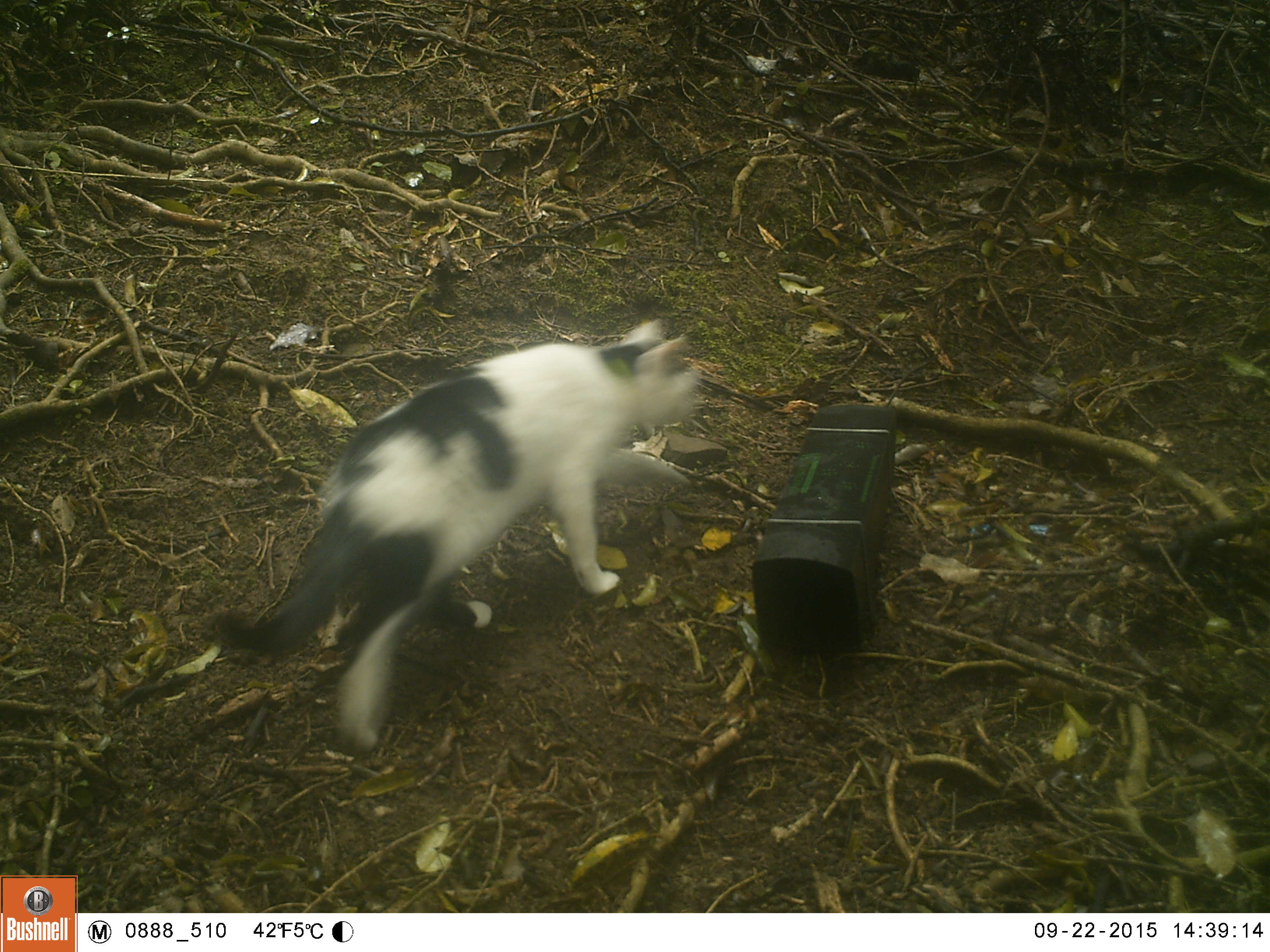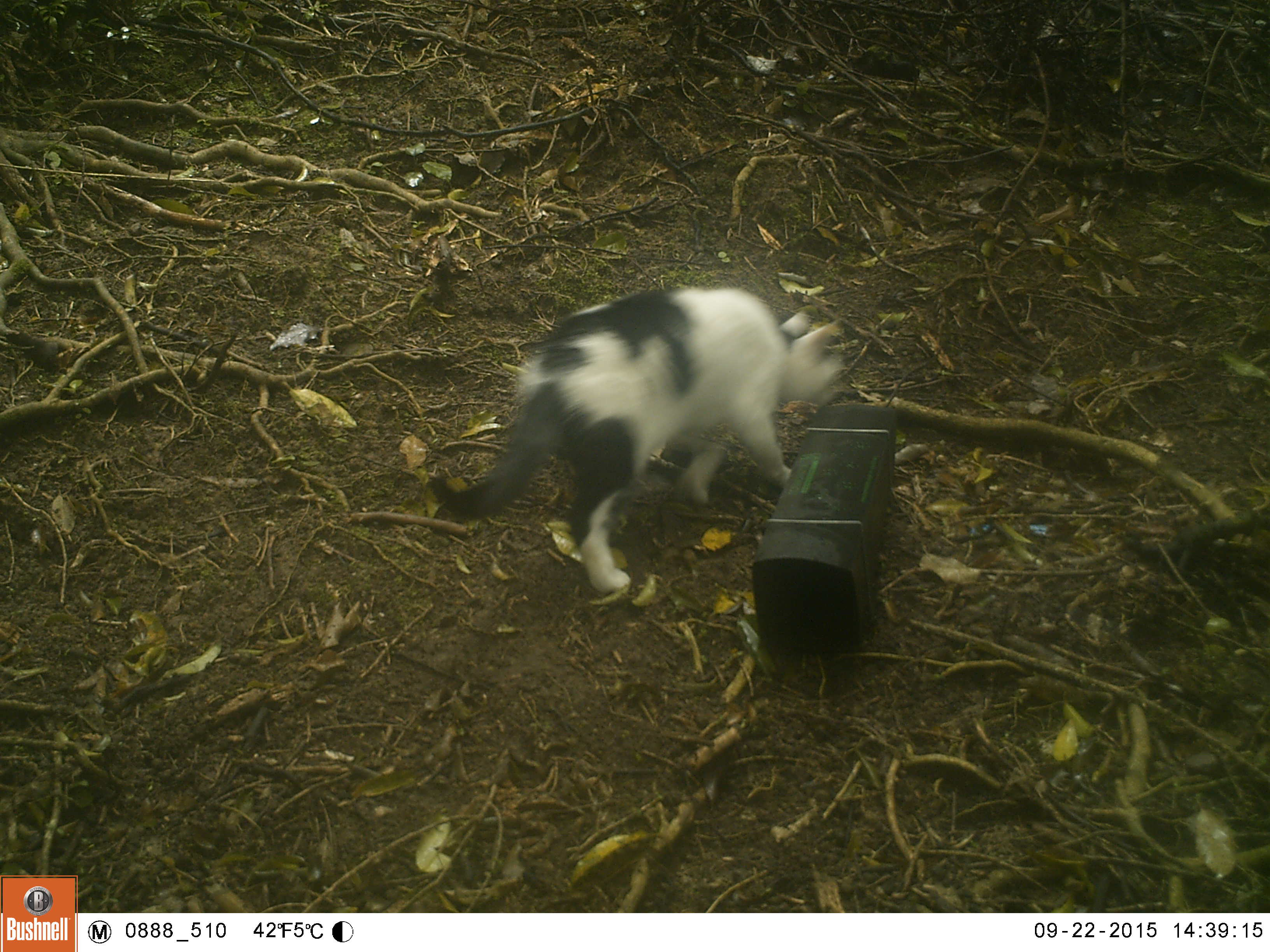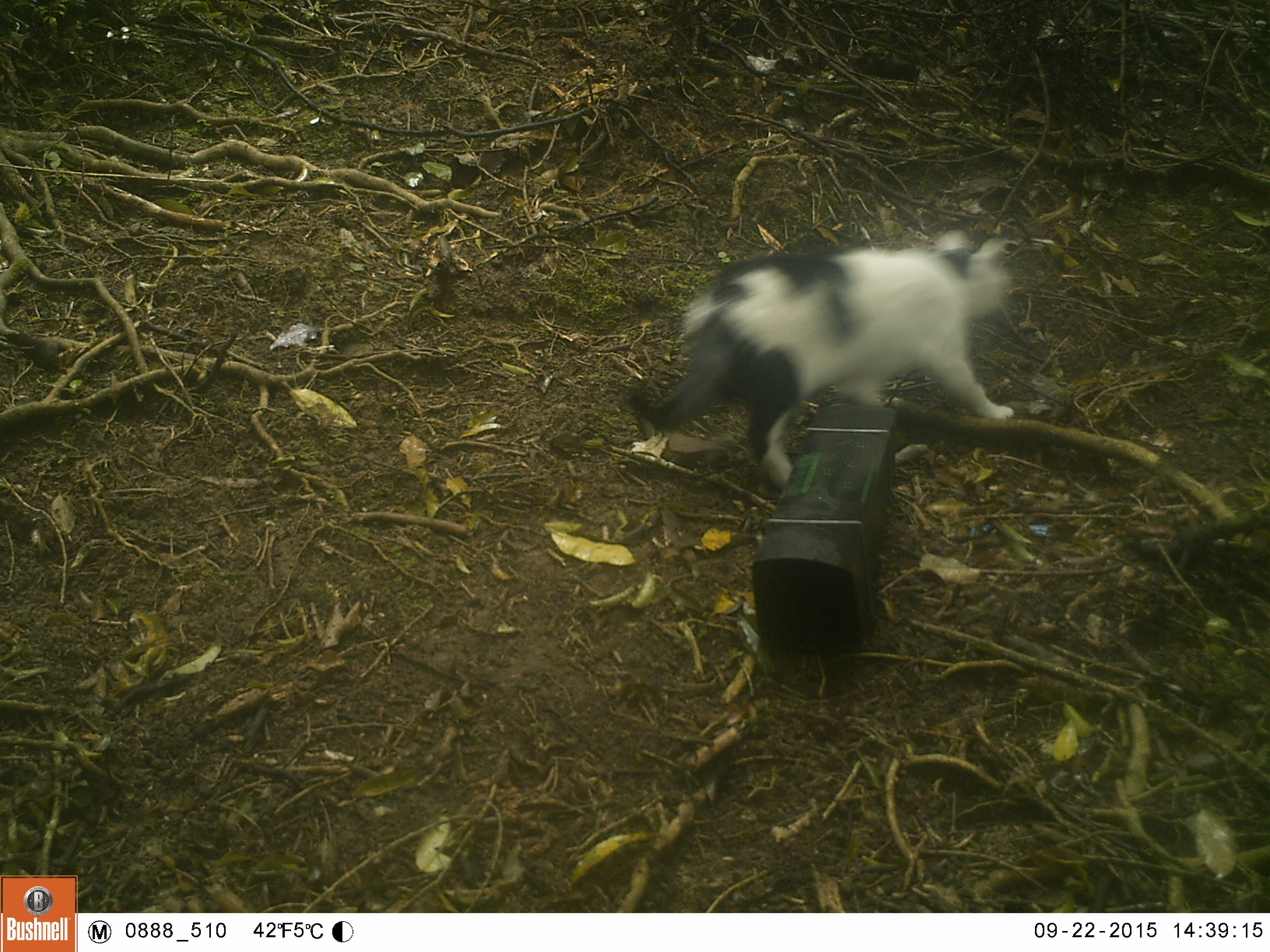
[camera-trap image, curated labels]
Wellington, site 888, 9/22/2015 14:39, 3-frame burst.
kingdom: Animalia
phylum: Chordata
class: Mammalia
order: Carnivora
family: Felidae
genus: Felis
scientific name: Felis catus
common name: cat